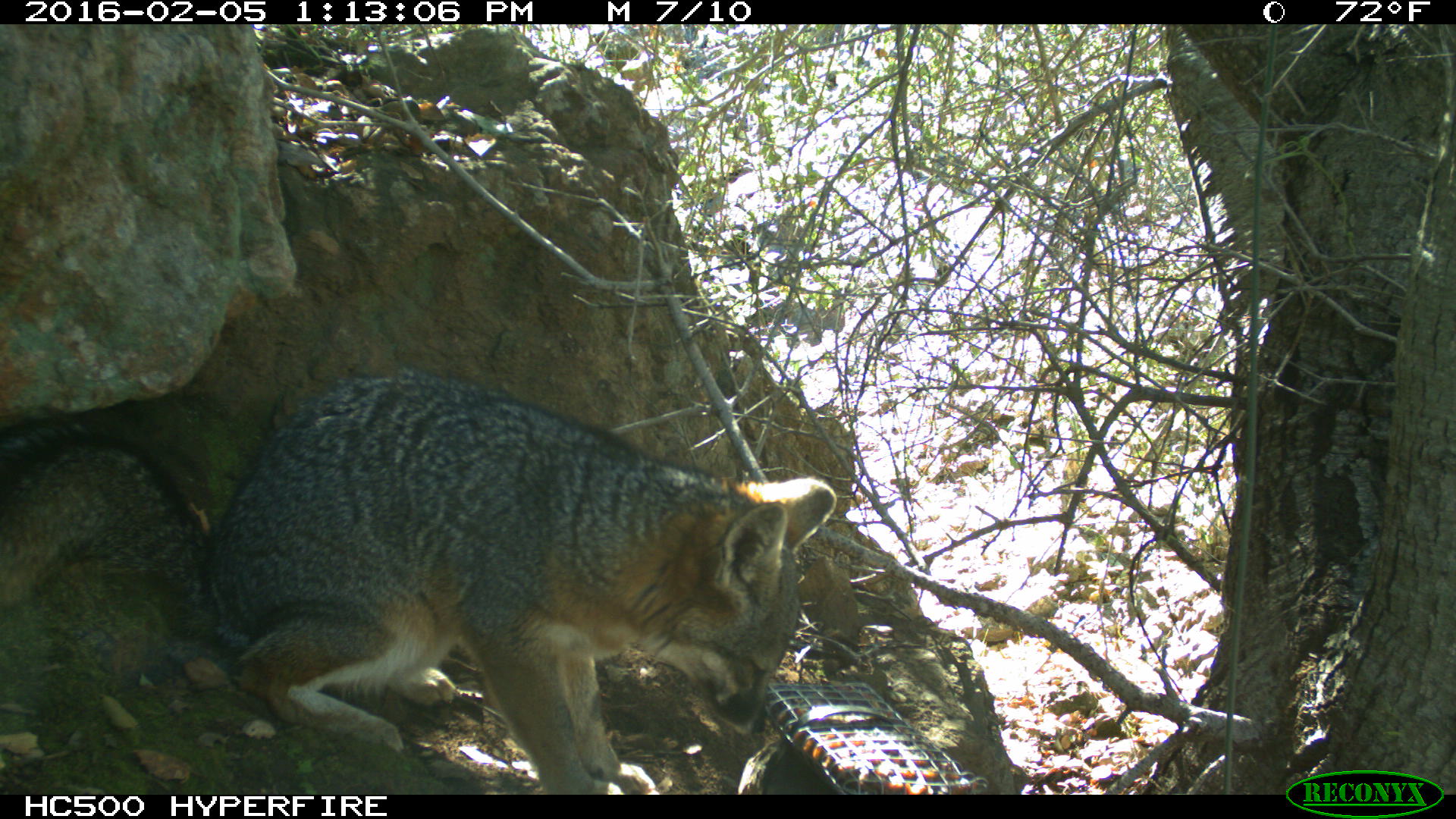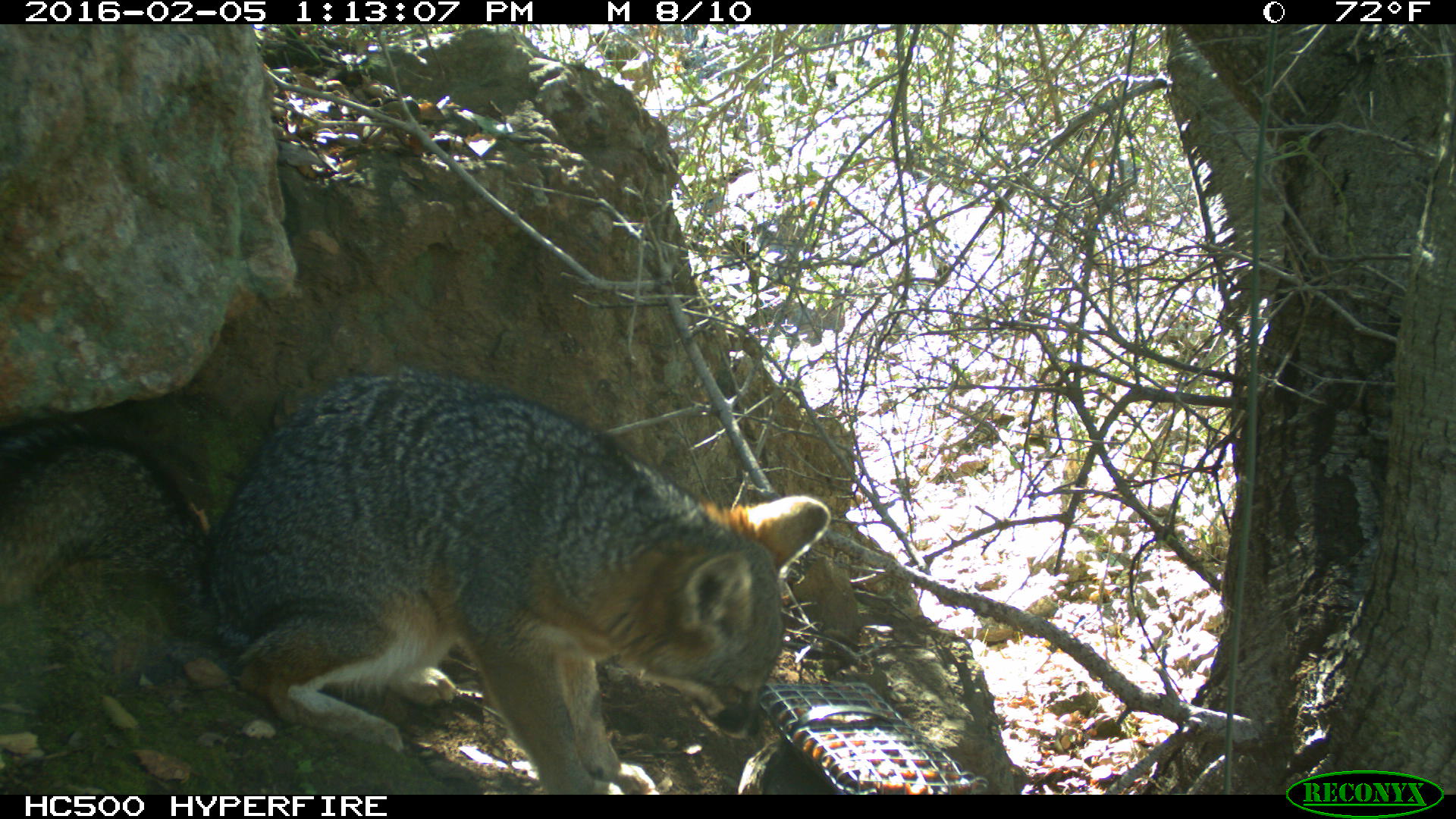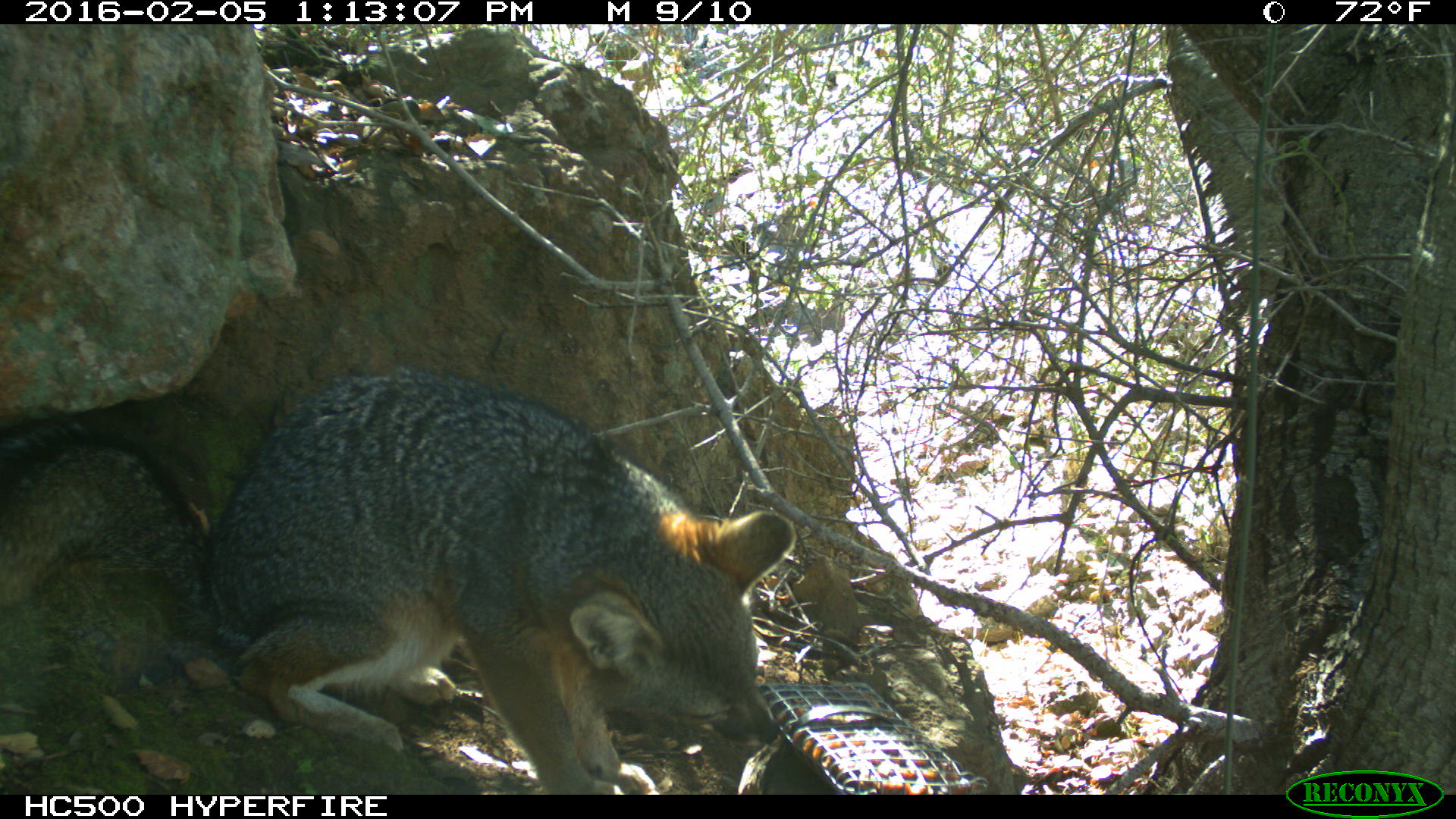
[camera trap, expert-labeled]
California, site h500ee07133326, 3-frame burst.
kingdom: Animalia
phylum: Chordata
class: Mammalia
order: Carnivora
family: Canidae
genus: Urocyon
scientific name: Urocyon littoralis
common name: island fox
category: fox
Fox (island fox) (Urocyon littoralis).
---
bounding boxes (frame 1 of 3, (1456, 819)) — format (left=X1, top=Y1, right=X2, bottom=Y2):
fox: (left=0, top=366, right=836, bottom=795)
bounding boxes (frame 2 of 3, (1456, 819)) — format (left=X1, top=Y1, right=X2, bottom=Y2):
fox: (left=0, top=369, right=830, bottom=794)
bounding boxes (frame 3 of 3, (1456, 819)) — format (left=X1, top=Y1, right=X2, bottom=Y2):
fox: (left=0, top=366, right=797, bottom=795)